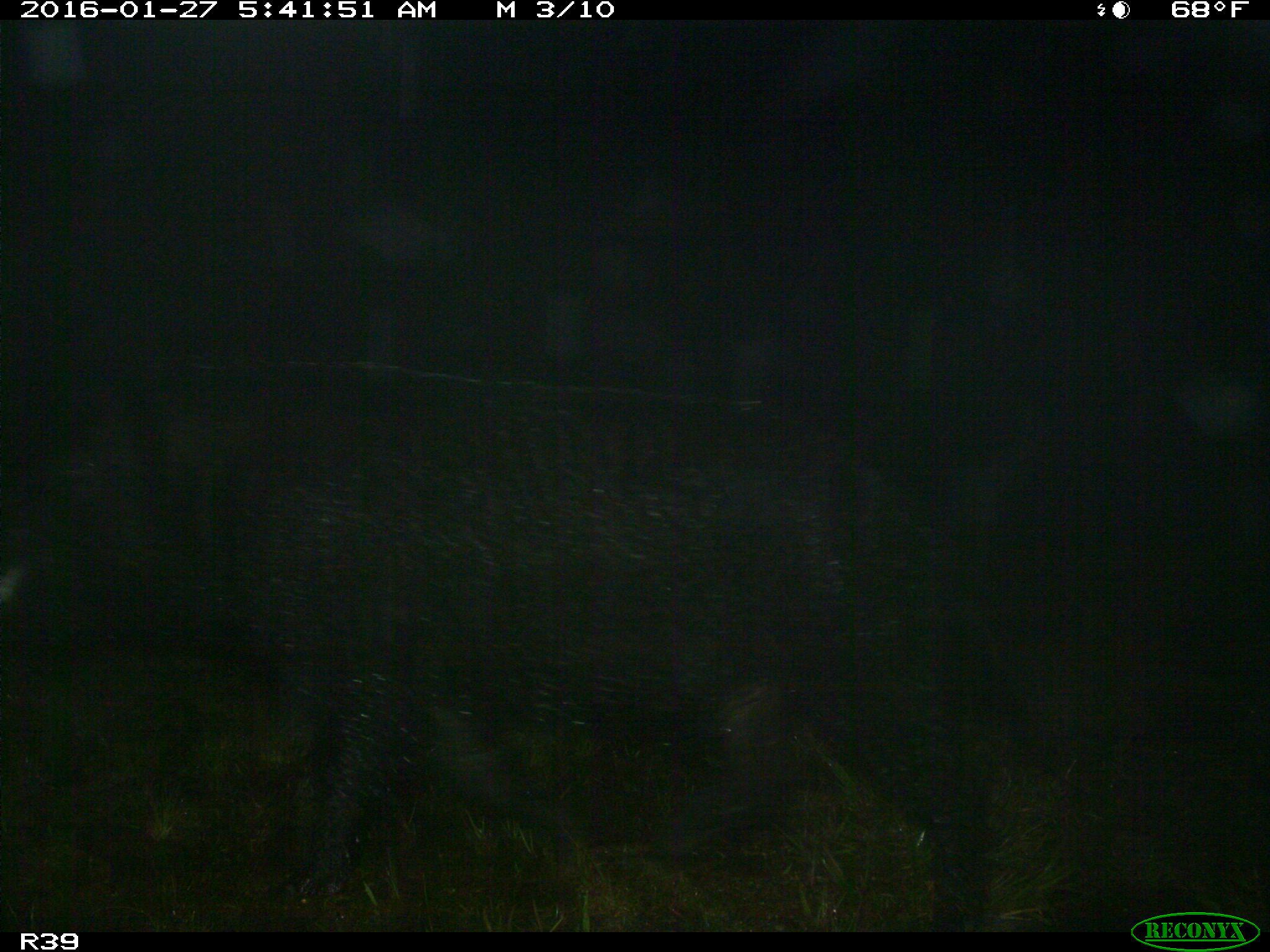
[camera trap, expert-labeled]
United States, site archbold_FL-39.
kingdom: Animalia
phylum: Chordata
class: Mammalia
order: Artiodactyla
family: Suidae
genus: Sus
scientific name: Sus scrofa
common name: wild boar